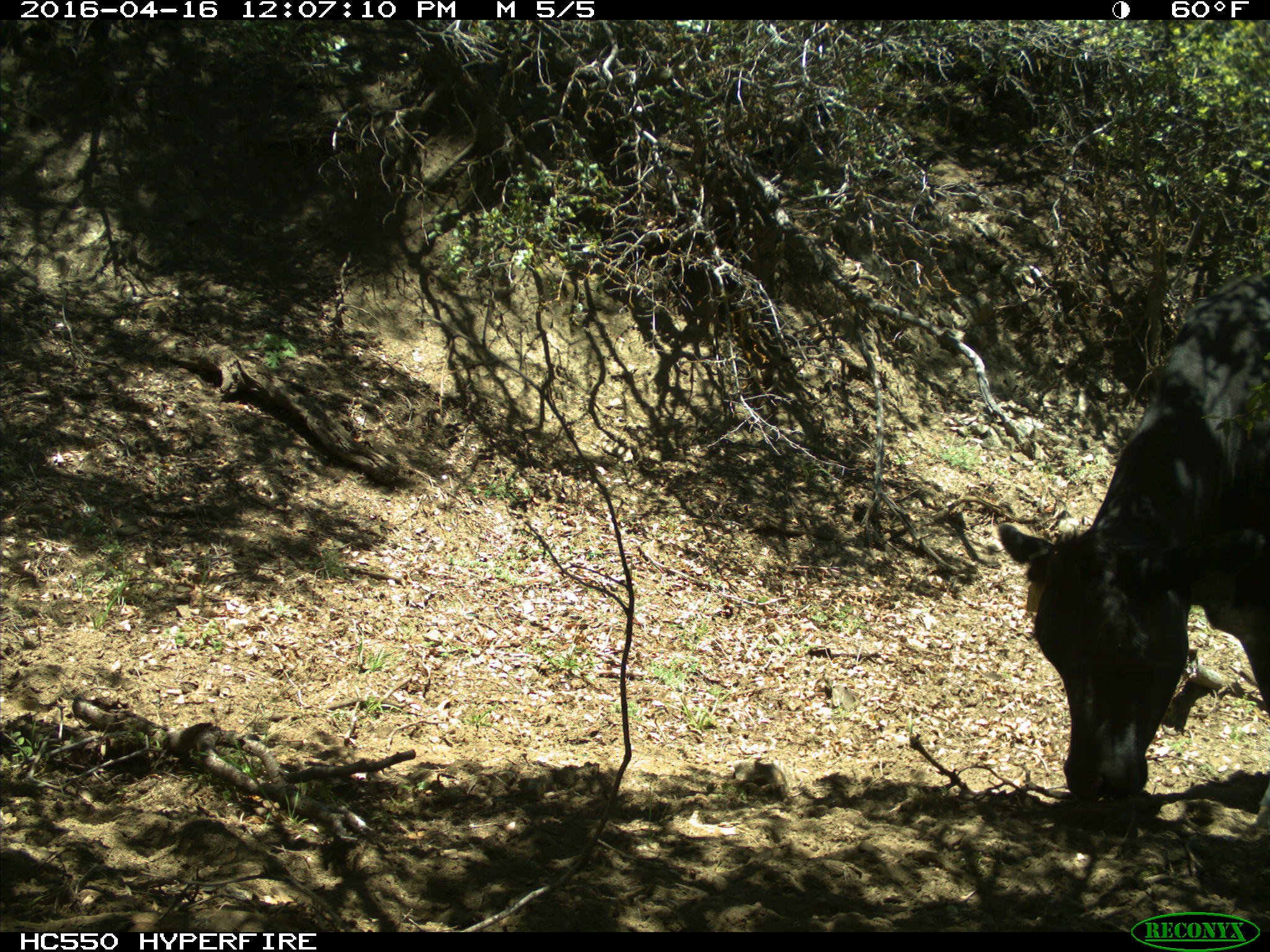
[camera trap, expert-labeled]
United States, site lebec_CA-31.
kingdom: Animalia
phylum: Chordata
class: Mammalia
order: Artiodactyla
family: Bovidae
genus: Bos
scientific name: Bos taurus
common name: domestic cow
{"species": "Bos taurus (domestic cow)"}